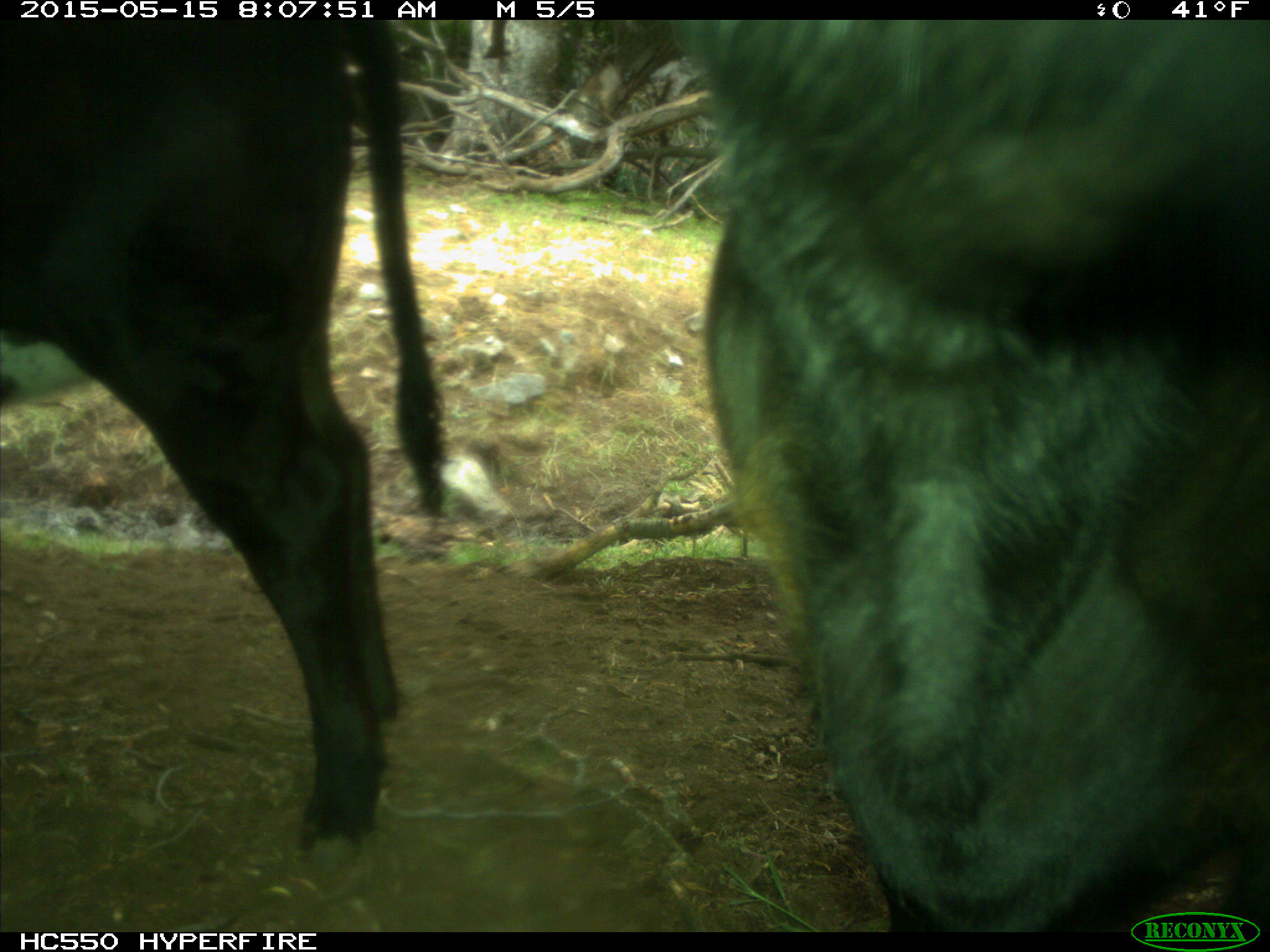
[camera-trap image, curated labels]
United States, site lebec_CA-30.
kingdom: Animalia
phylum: Chordata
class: Mammalia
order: Artiodactyla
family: Bovidae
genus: Bos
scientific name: Bos taurus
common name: domestic cow